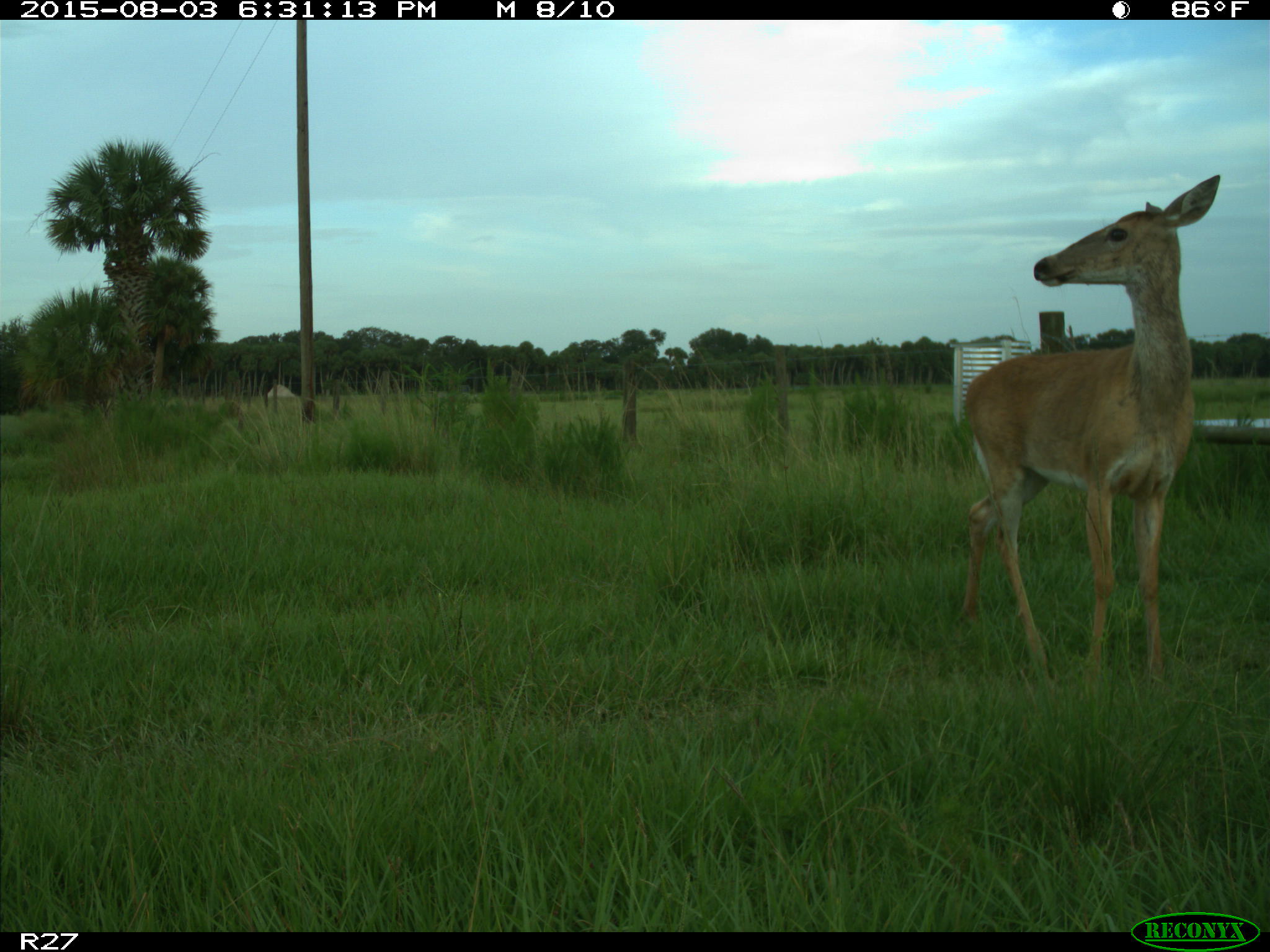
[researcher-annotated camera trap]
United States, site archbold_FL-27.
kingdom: Animalia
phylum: Chordata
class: Mammalia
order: Artiodactyla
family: Cervidae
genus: Odocoileus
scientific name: Odocoileus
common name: deer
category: unidentified deer